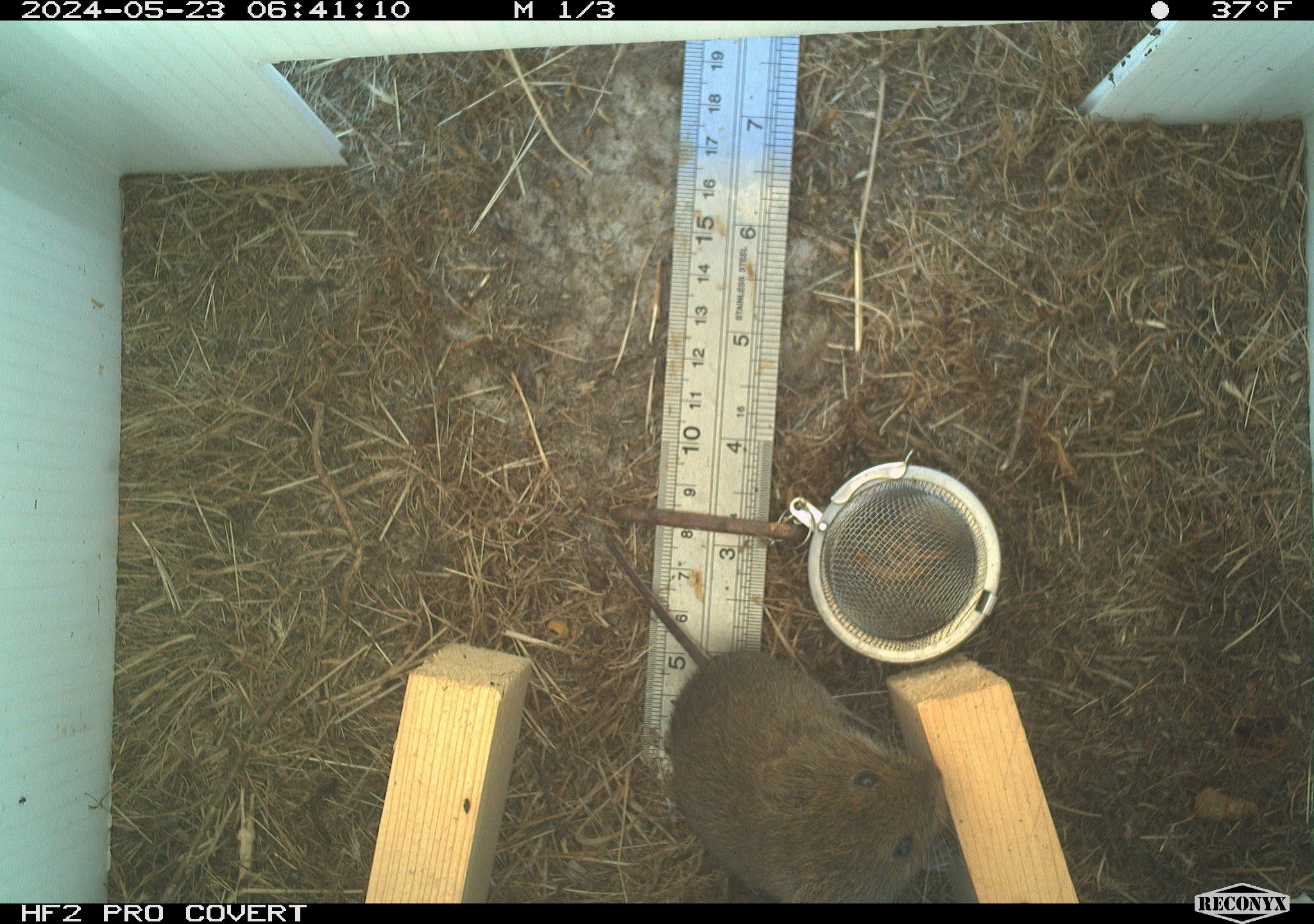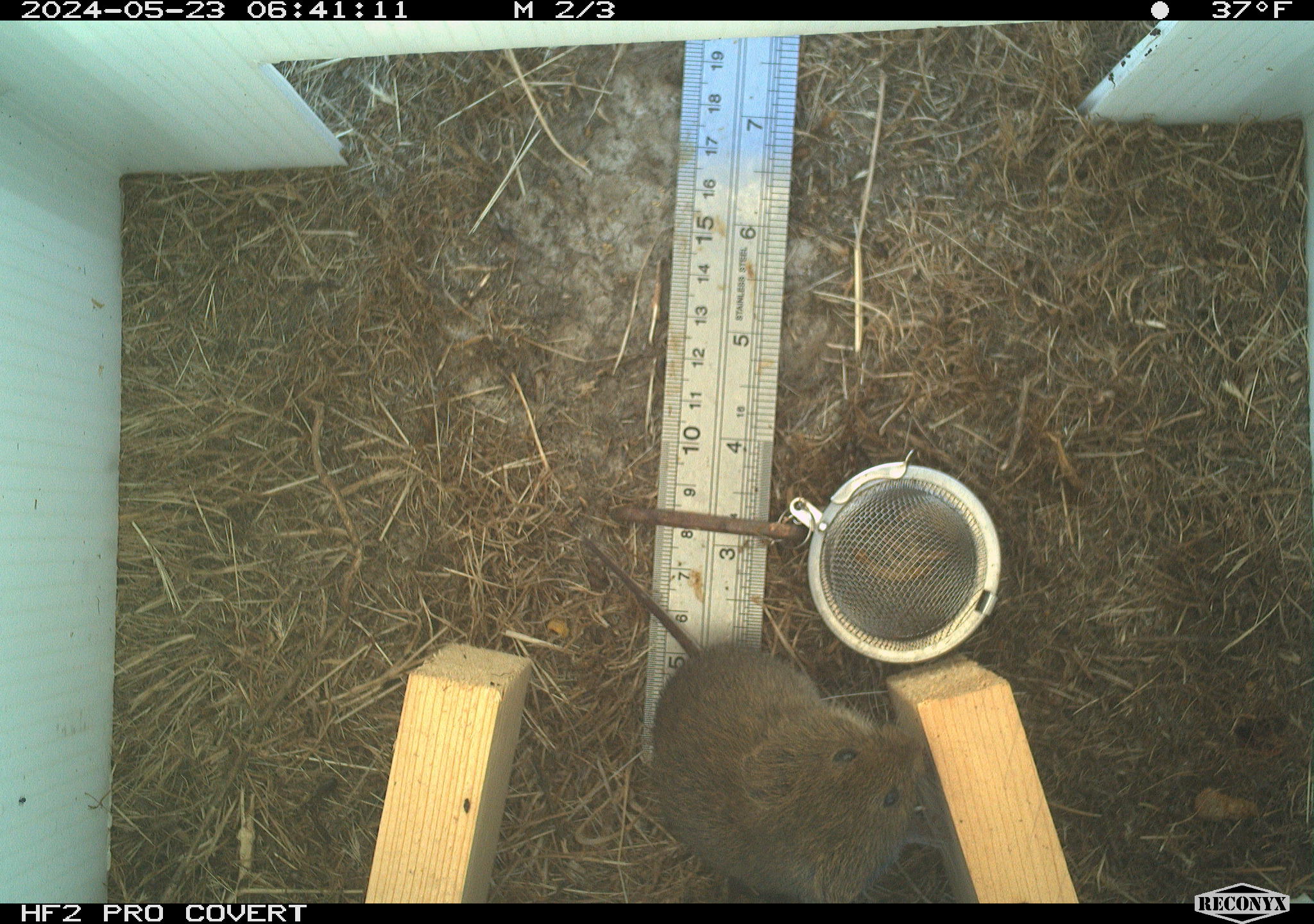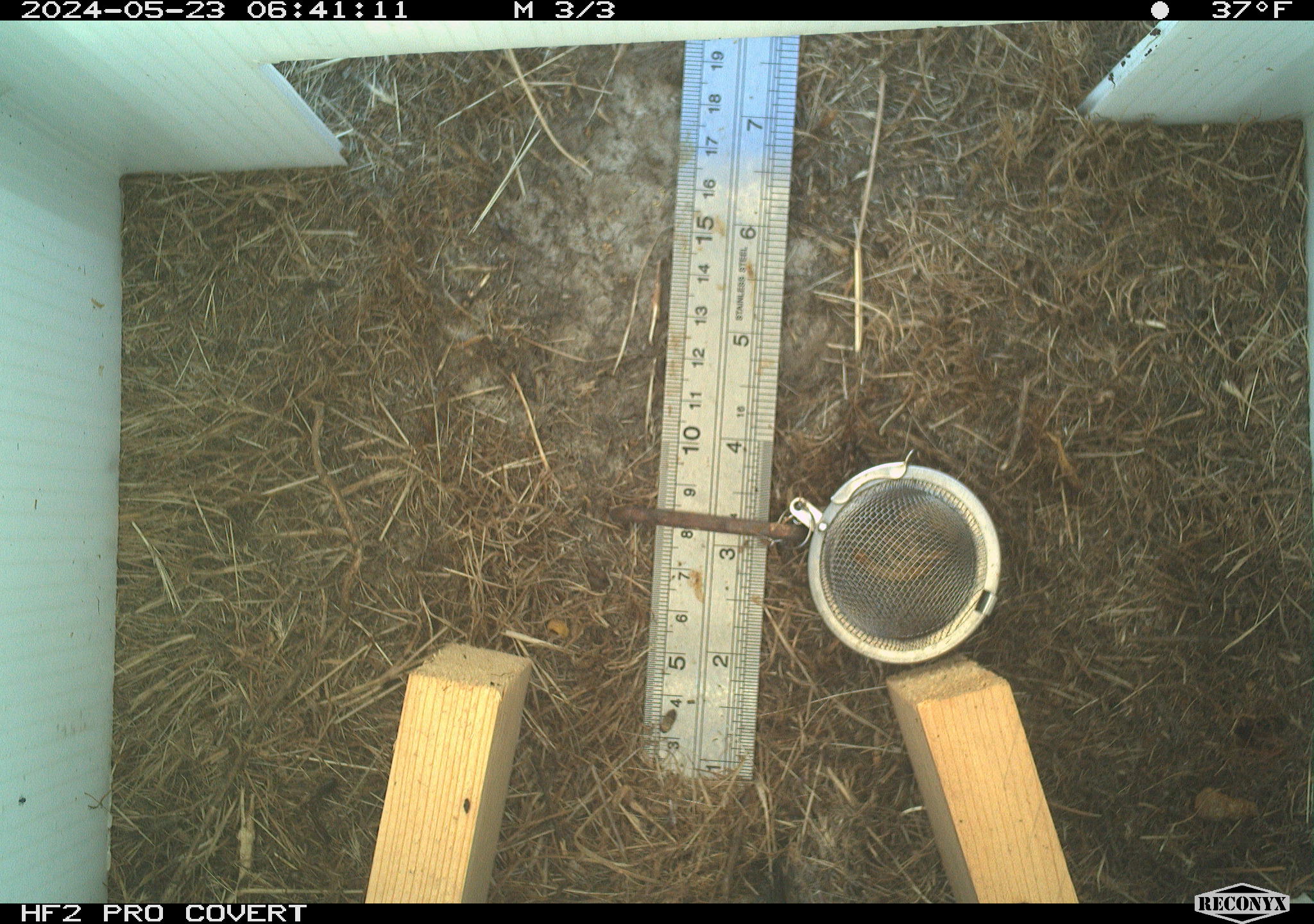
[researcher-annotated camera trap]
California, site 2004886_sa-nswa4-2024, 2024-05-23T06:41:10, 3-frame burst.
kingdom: Animalia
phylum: Chordata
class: Mammalia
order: Rodentia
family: Cricetidae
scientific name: Arvicolinae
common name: voles, lemmings, and muskrats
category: arvicolinae subfamily